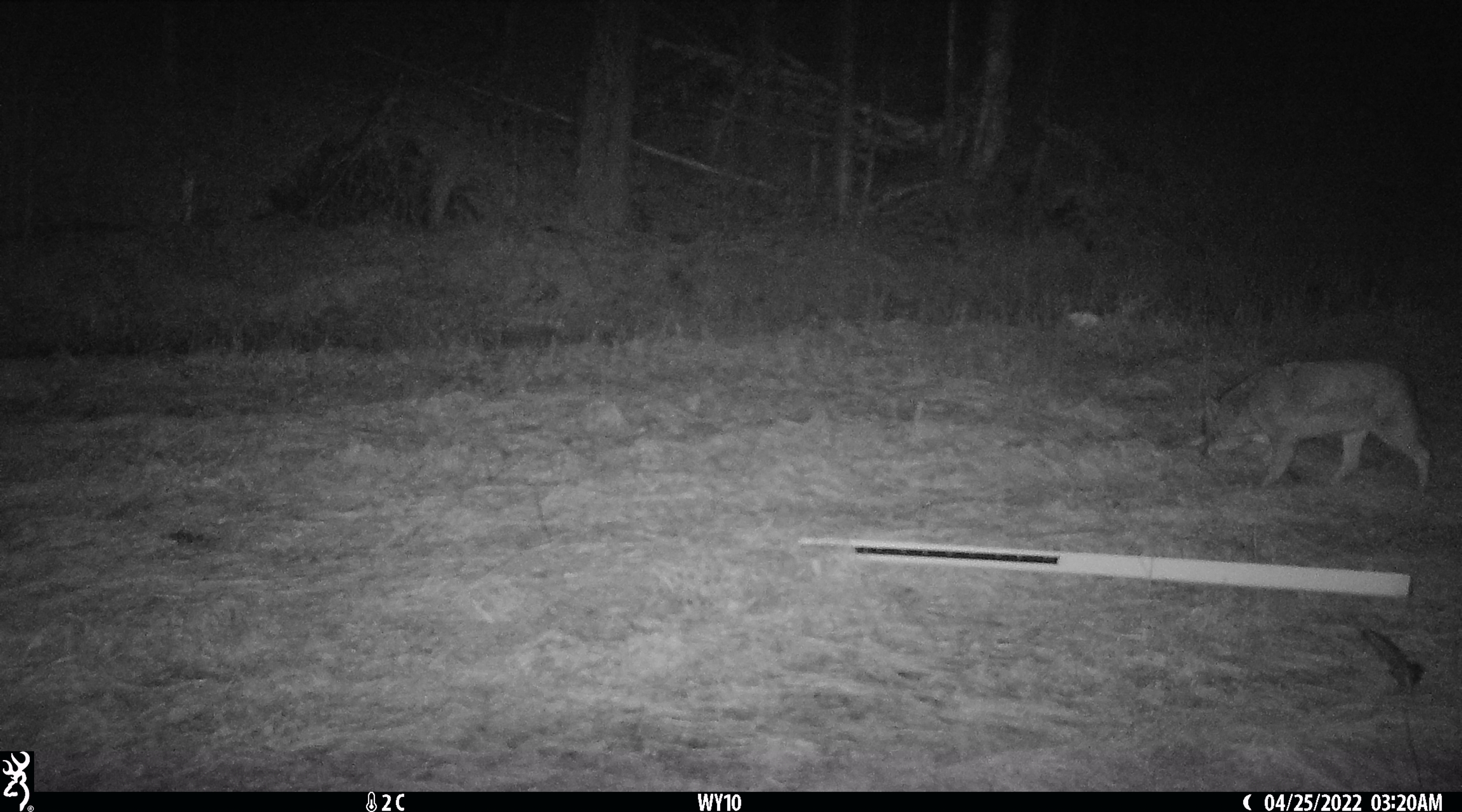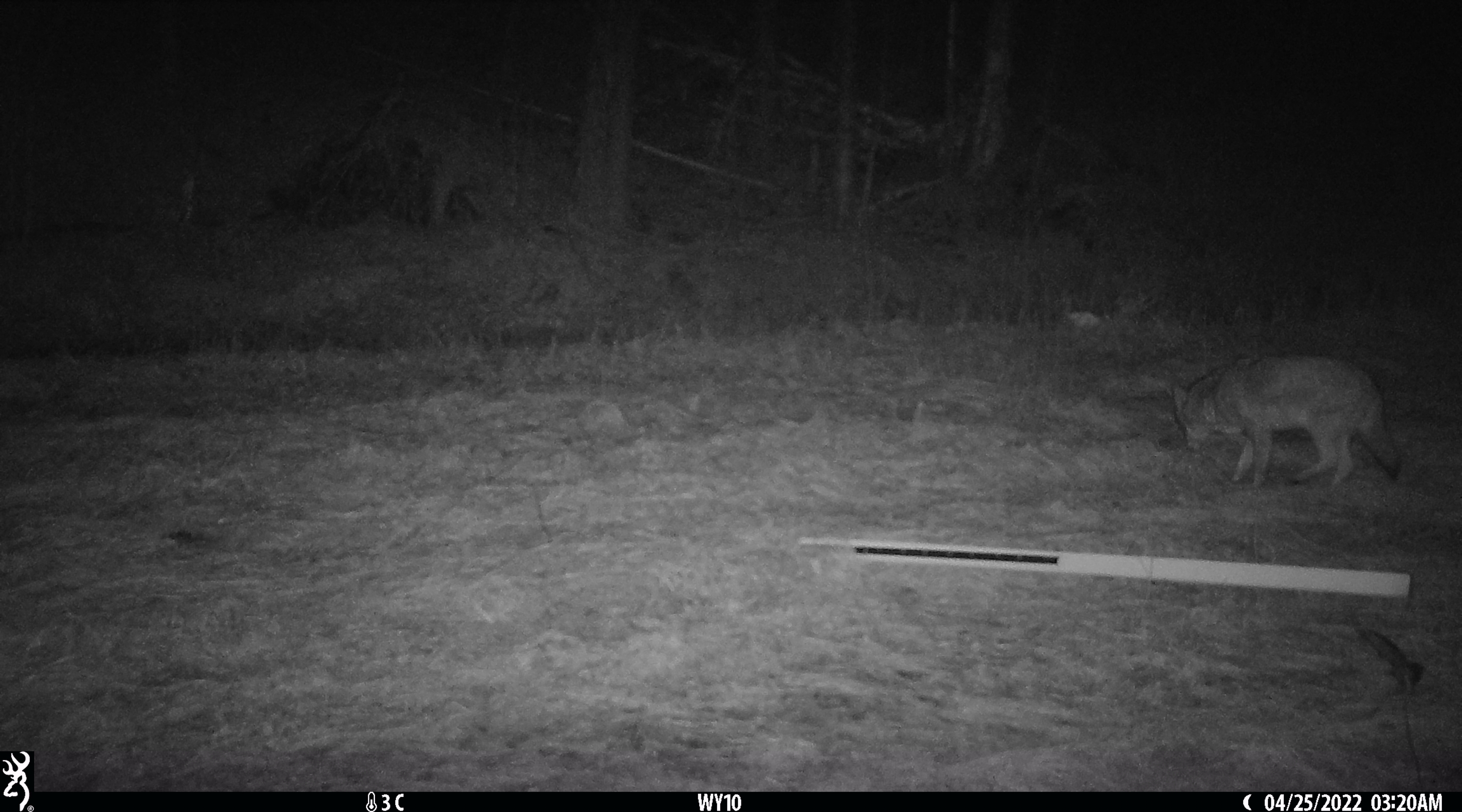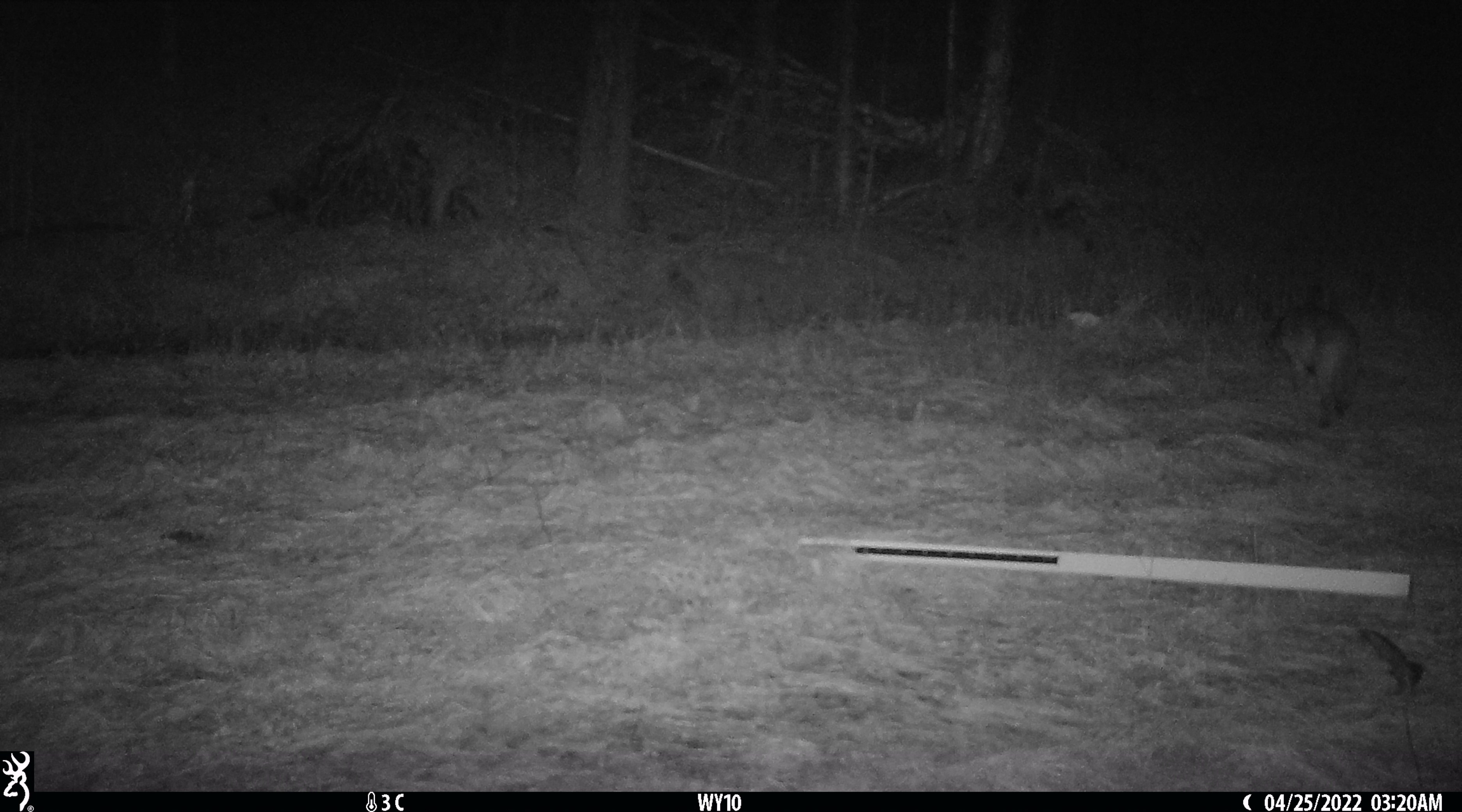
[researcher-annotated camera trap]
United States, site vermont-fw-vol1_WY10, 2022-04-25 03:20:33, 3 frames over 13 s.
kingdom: Animalia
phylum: Chordata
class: Mammalia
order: Carnivora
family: Canidae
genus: Canis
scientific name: Canis latrans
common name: coyote